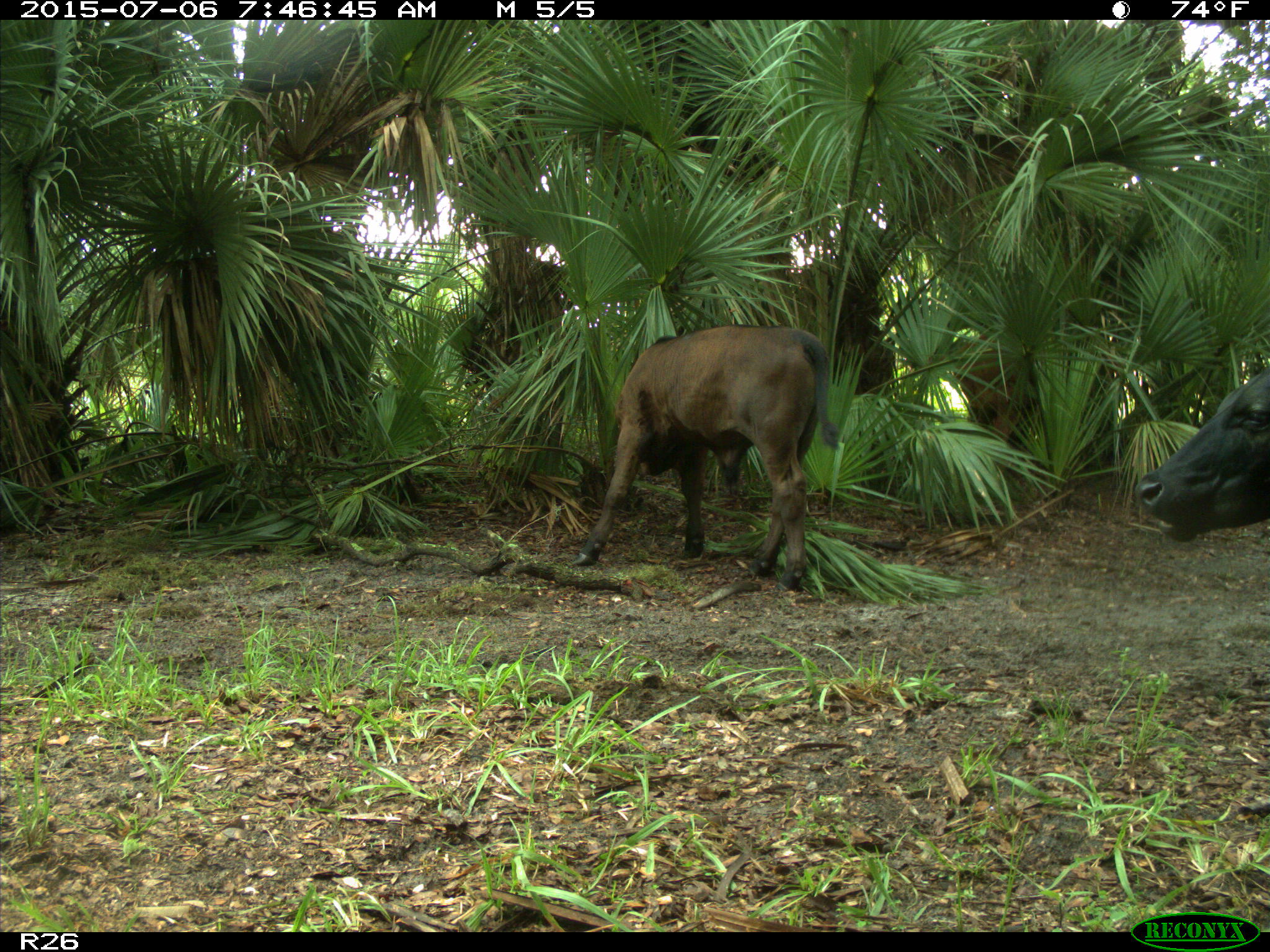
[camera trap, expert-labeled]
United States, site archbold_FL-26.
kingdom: Animalia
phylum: Chordata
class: Mammalia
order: Artiodactyla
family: Bovidae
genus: Bos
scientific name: Bos taurus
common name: domestic cow